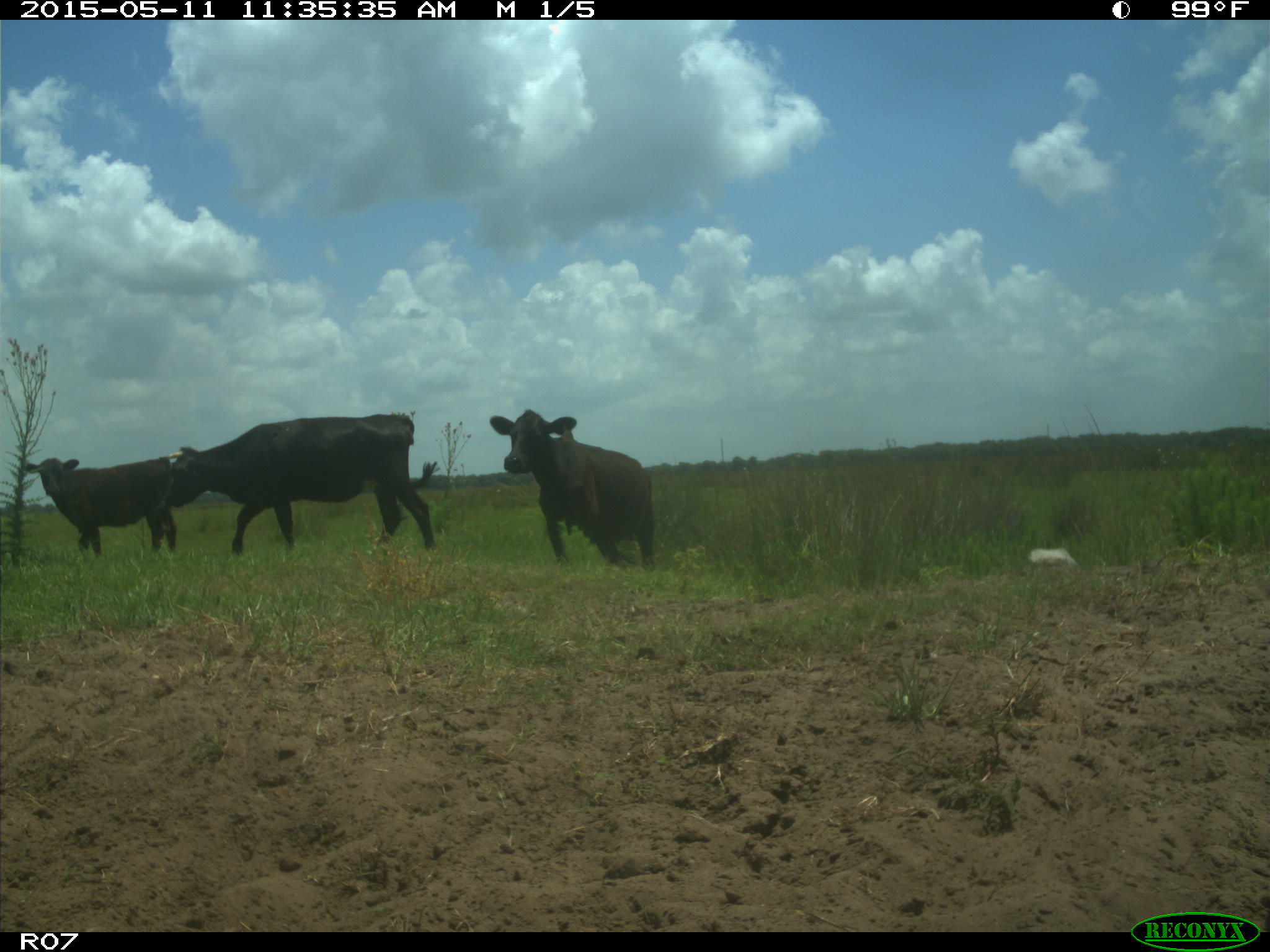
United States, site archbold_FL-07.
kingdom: Animalia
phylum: Chordata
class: Mammalia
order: Artiodactyla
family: Bovidae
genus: Bos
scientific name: Bos taurus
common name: domestic cow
Bos taurus (domestic cow).